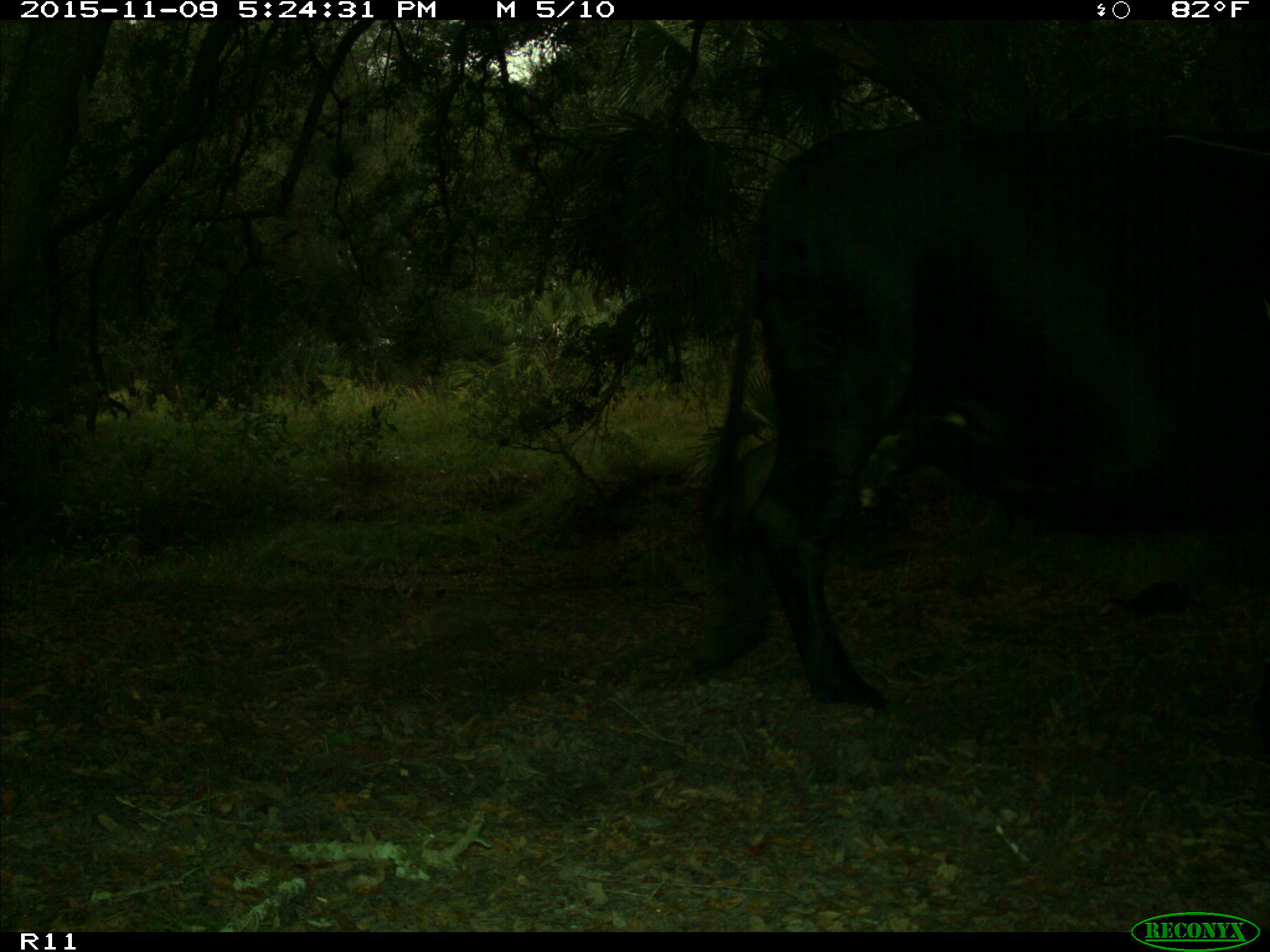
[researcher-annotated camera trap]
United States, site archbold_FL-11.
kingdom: Animalia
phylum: Chordata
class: Mammalia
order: Artiodactyla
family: Bovidae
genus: Bos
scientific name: Bos taurus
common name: domestic cow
Bos taurus (domestic cow).